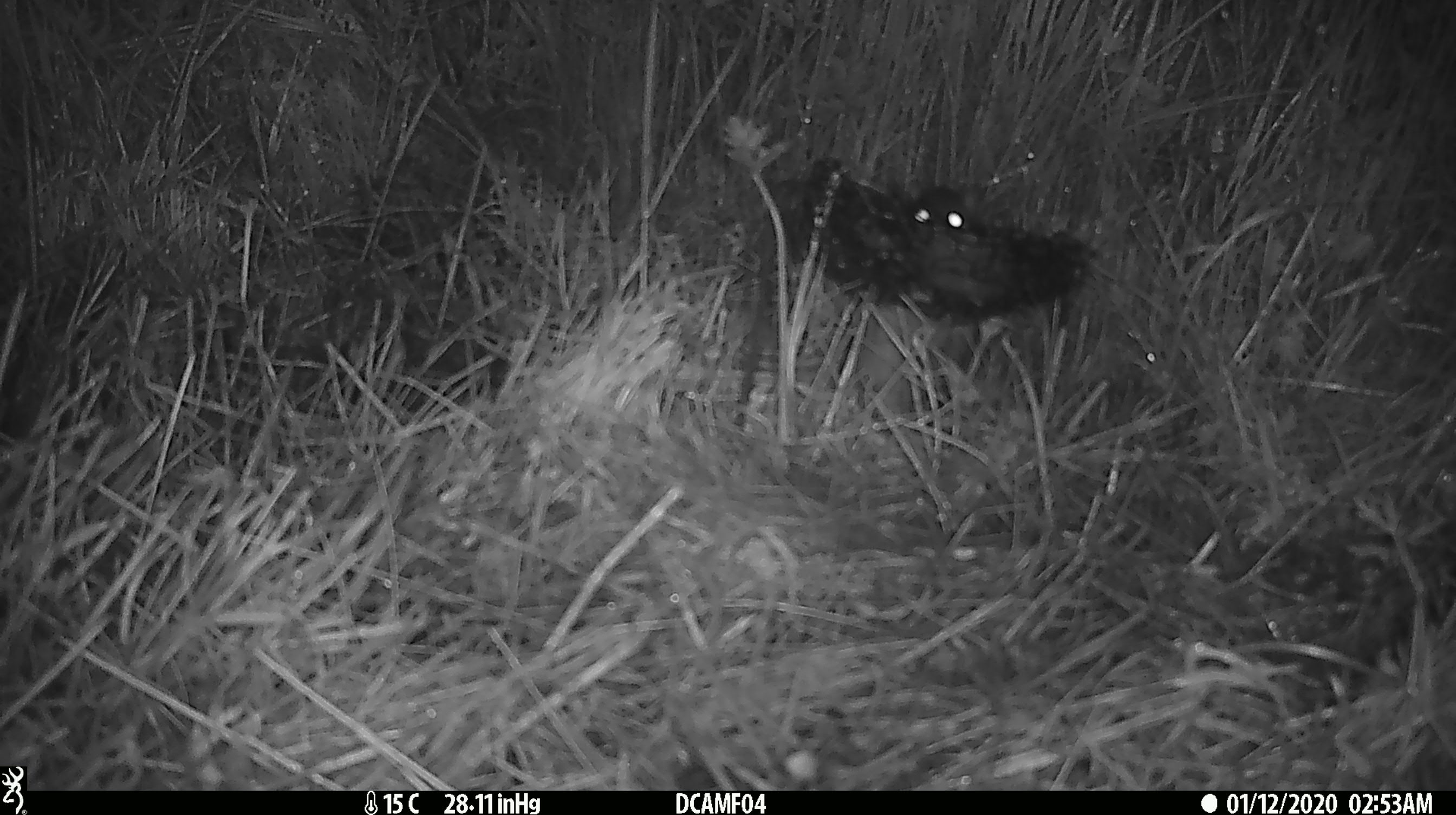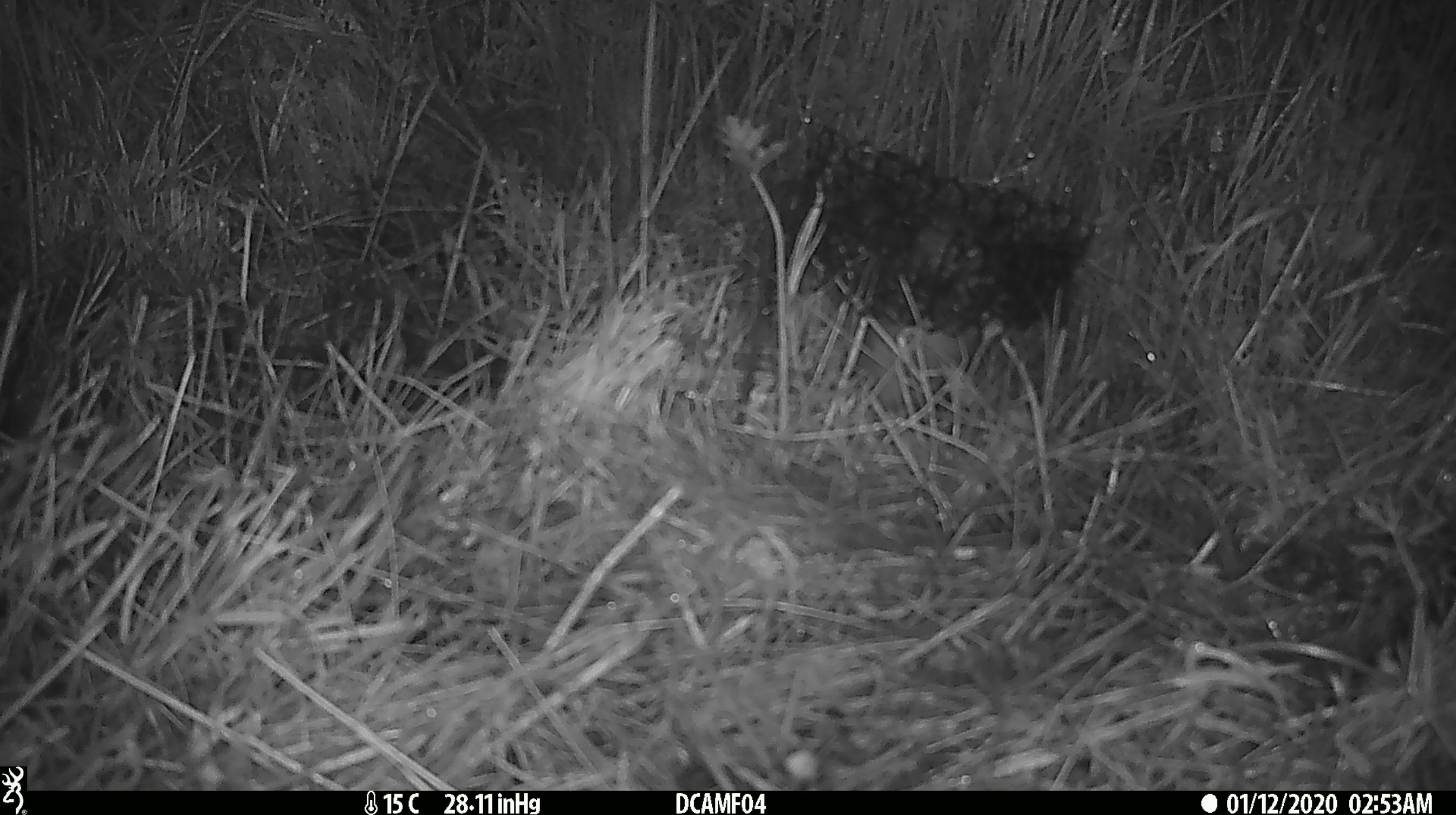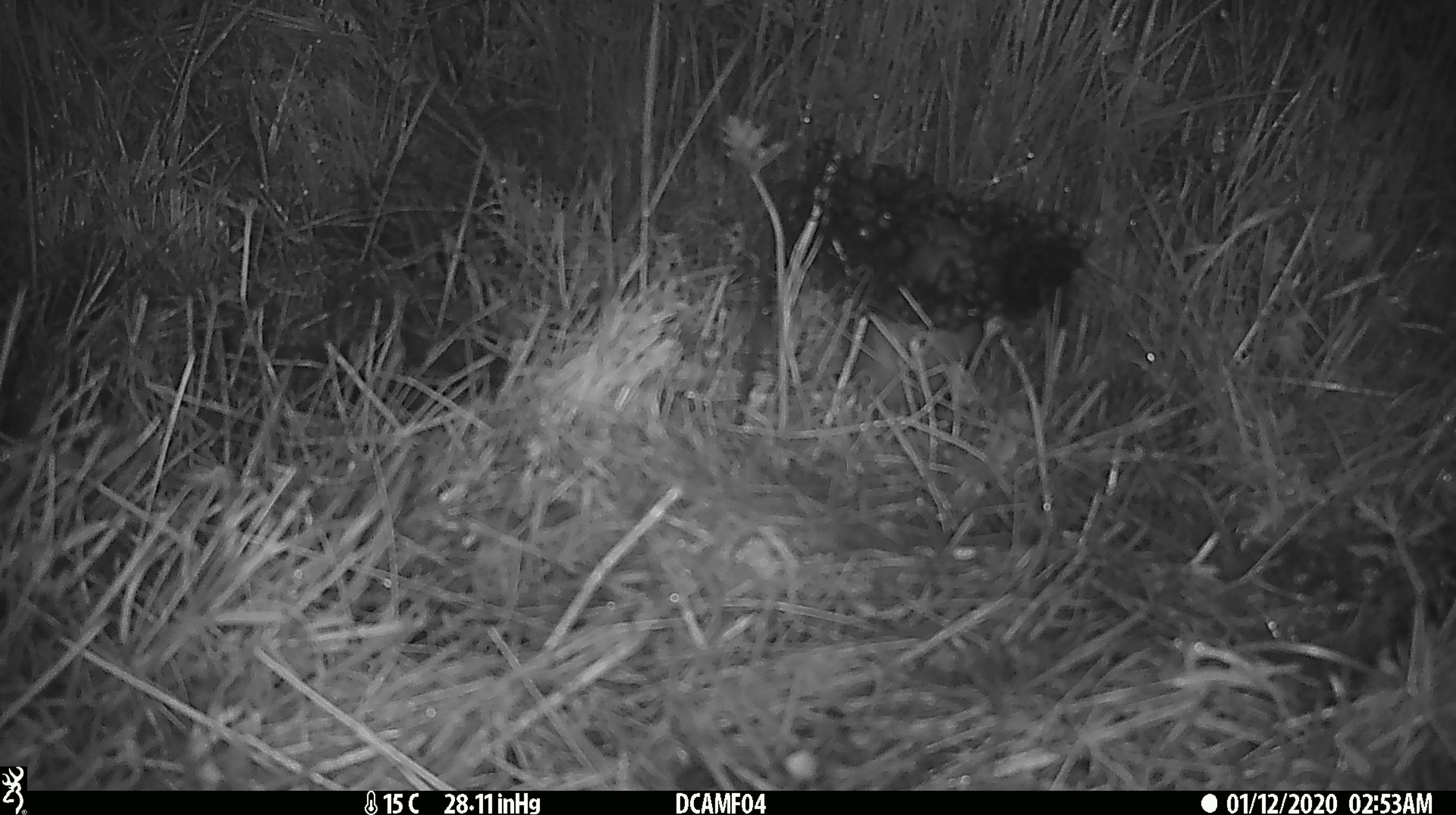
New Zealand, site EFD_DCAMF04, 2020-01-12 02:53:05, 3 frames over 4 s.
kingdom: Animalia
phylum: Chordata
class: Mammalia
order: Rodentia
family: Muridae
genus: Rattus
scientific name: Rattus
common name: rat